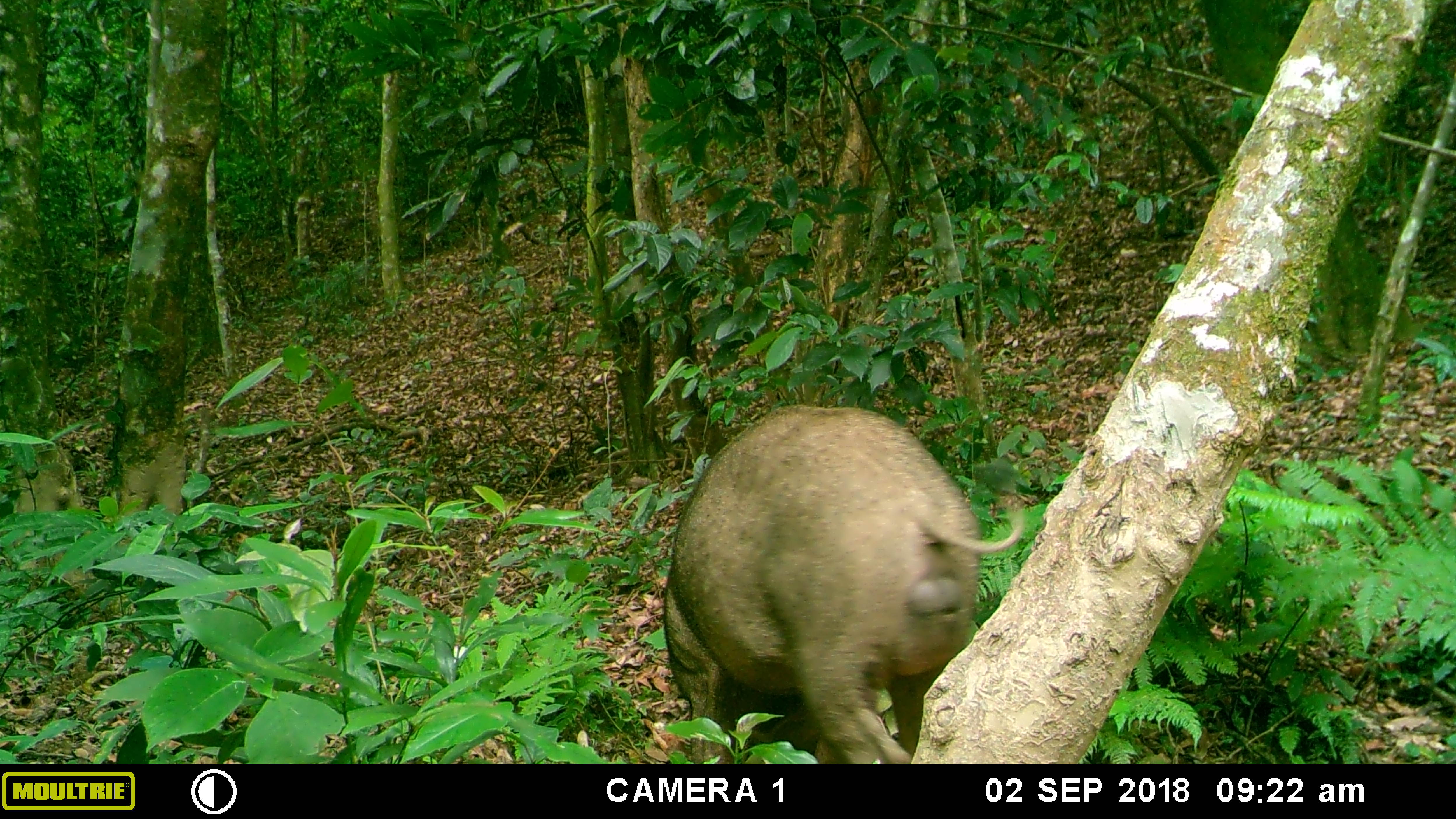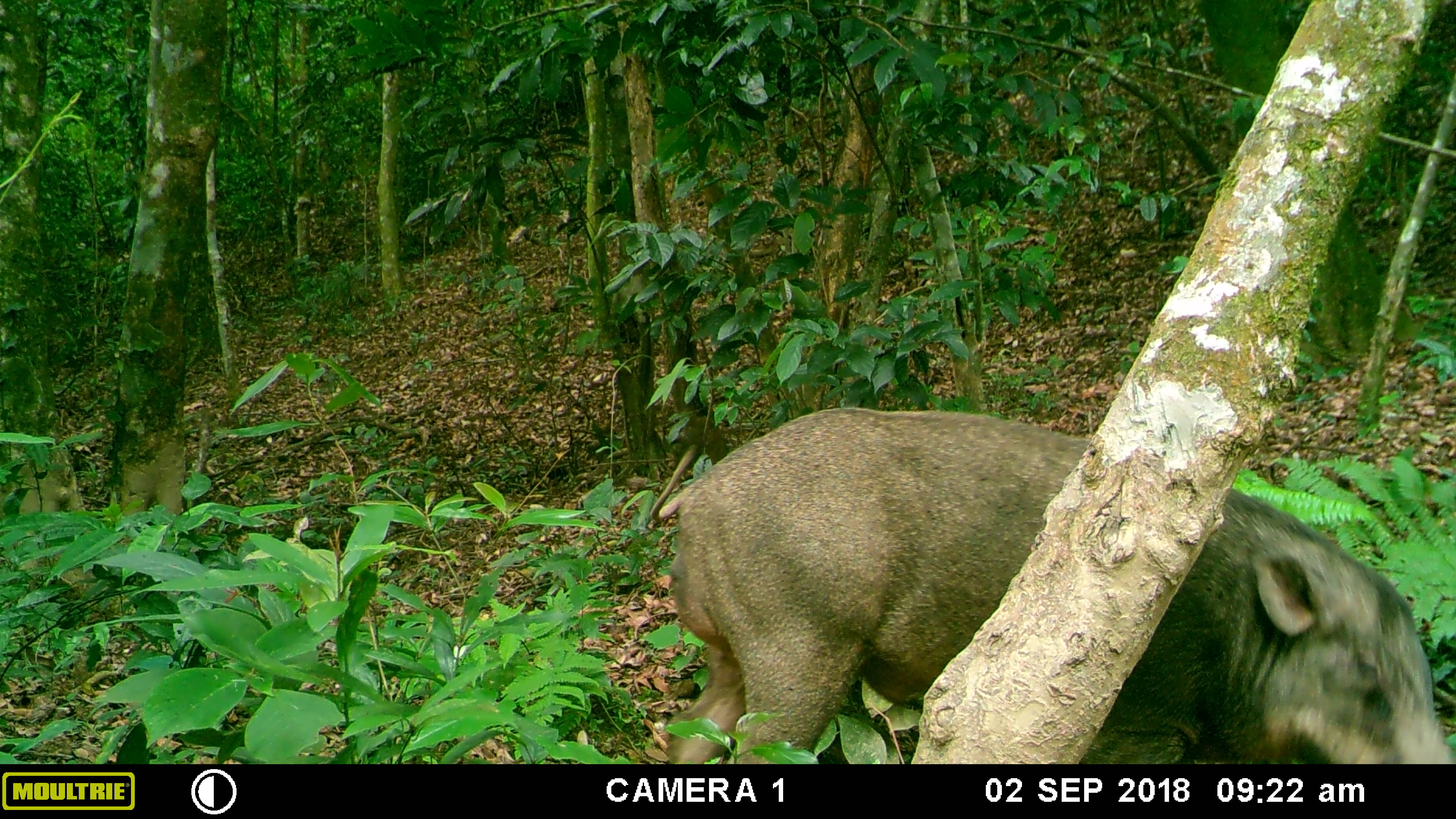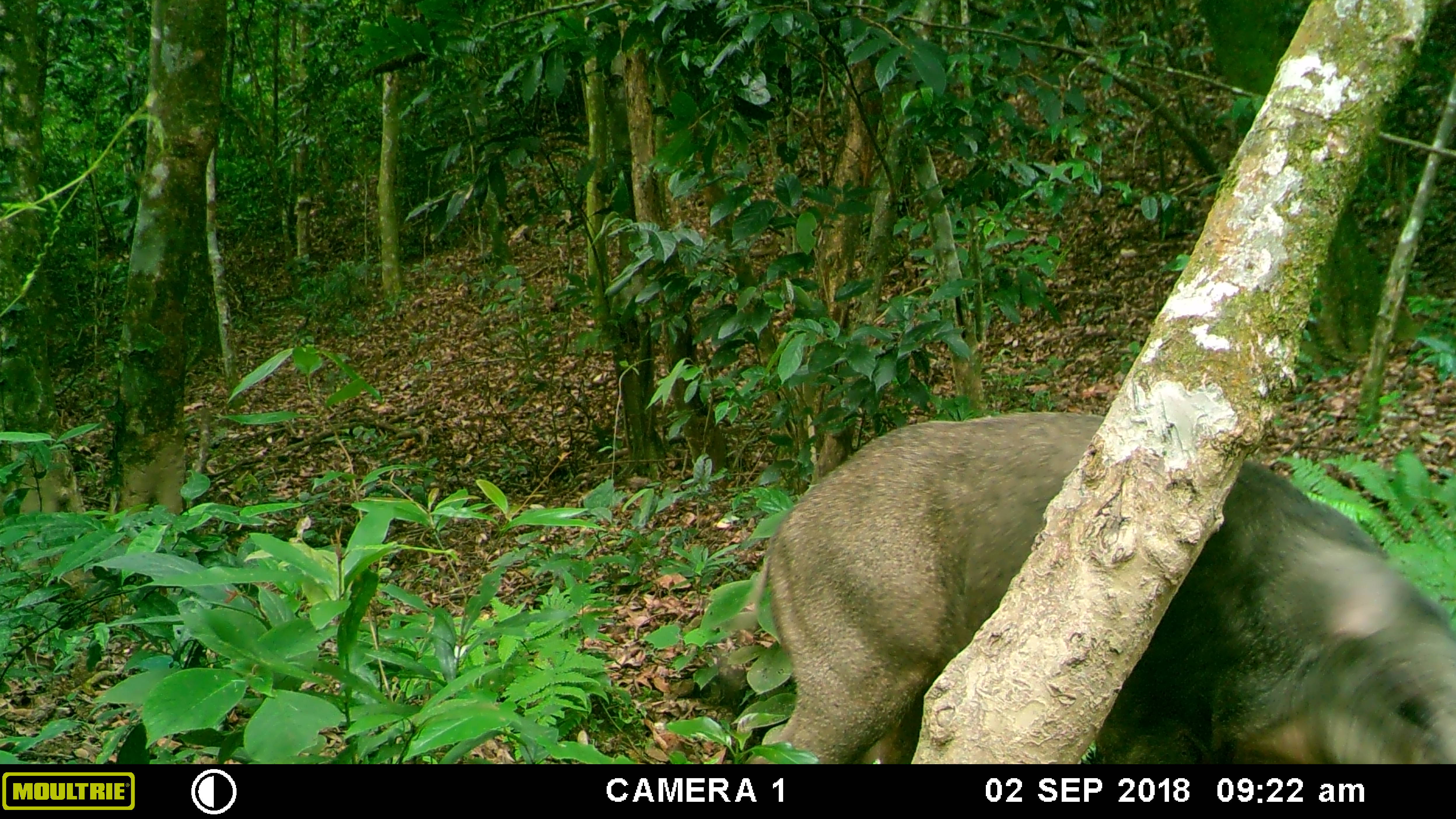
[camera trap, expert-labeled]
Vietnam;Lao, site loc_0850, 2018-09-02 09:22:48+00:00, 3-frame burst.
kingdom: Animalia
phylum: Chordata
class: Mammalia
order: Artiodactyla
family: Suidae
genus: Sus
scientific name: Sus scrofa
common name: eurasian wild pig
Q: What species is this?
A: Eurasian wild pig (Sus scrofa).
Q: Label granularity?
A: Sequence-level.